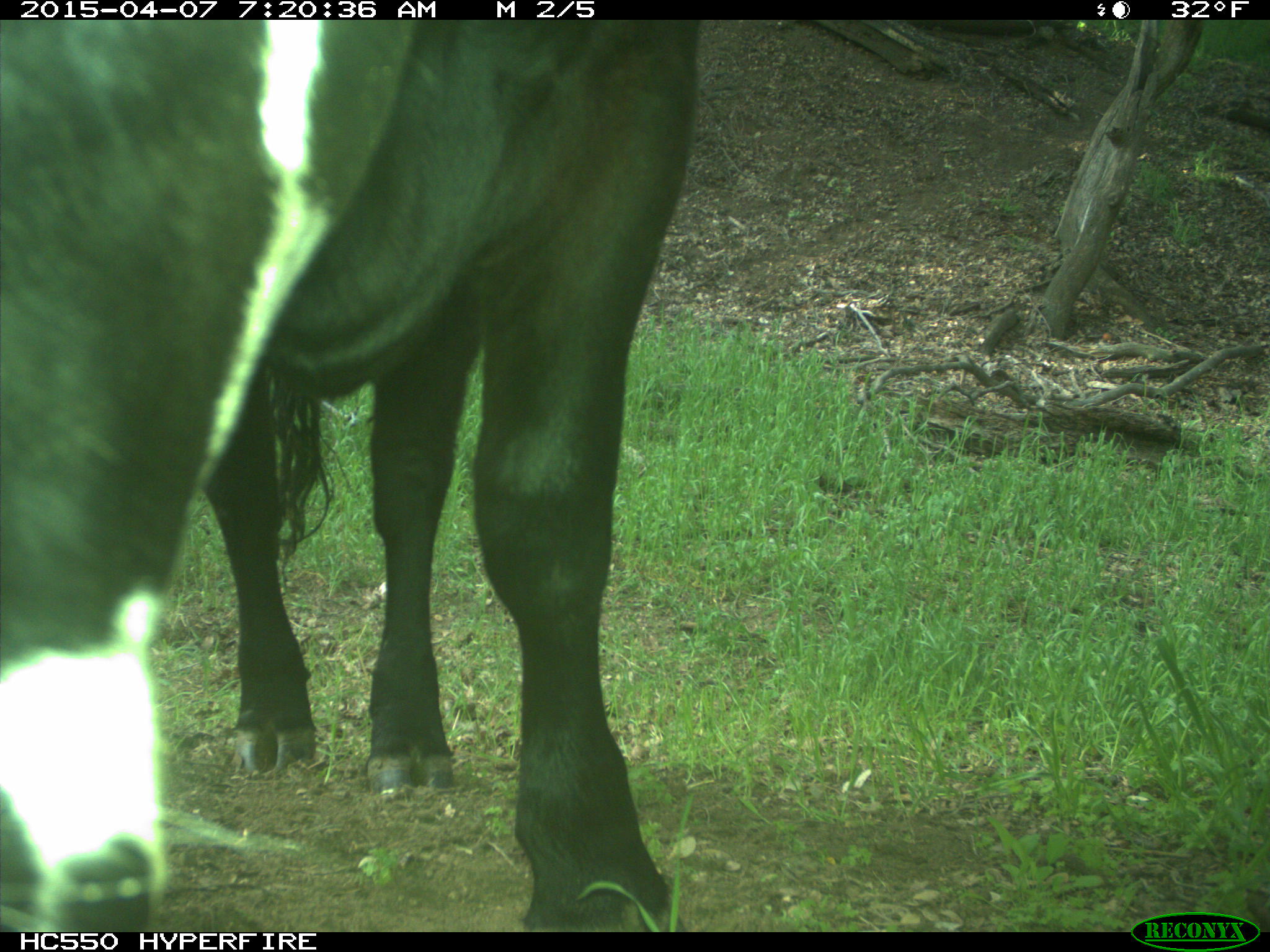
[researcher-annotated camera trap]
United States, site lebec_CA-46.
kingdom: Animalia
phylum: Chordata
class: Mammalia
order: Artiodactyla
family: Bovidae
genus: Bos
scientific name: Bos taurus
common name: domestic cow